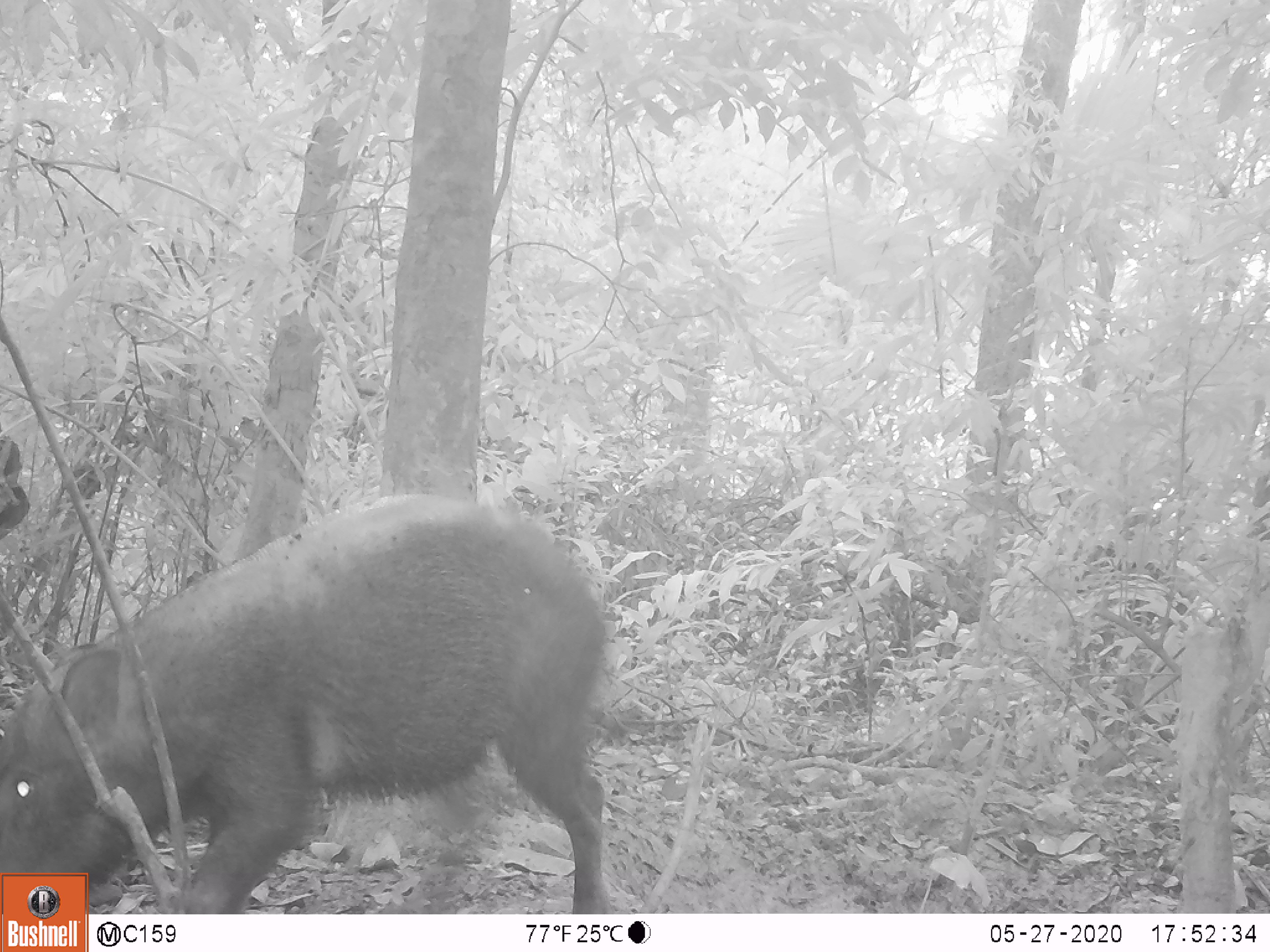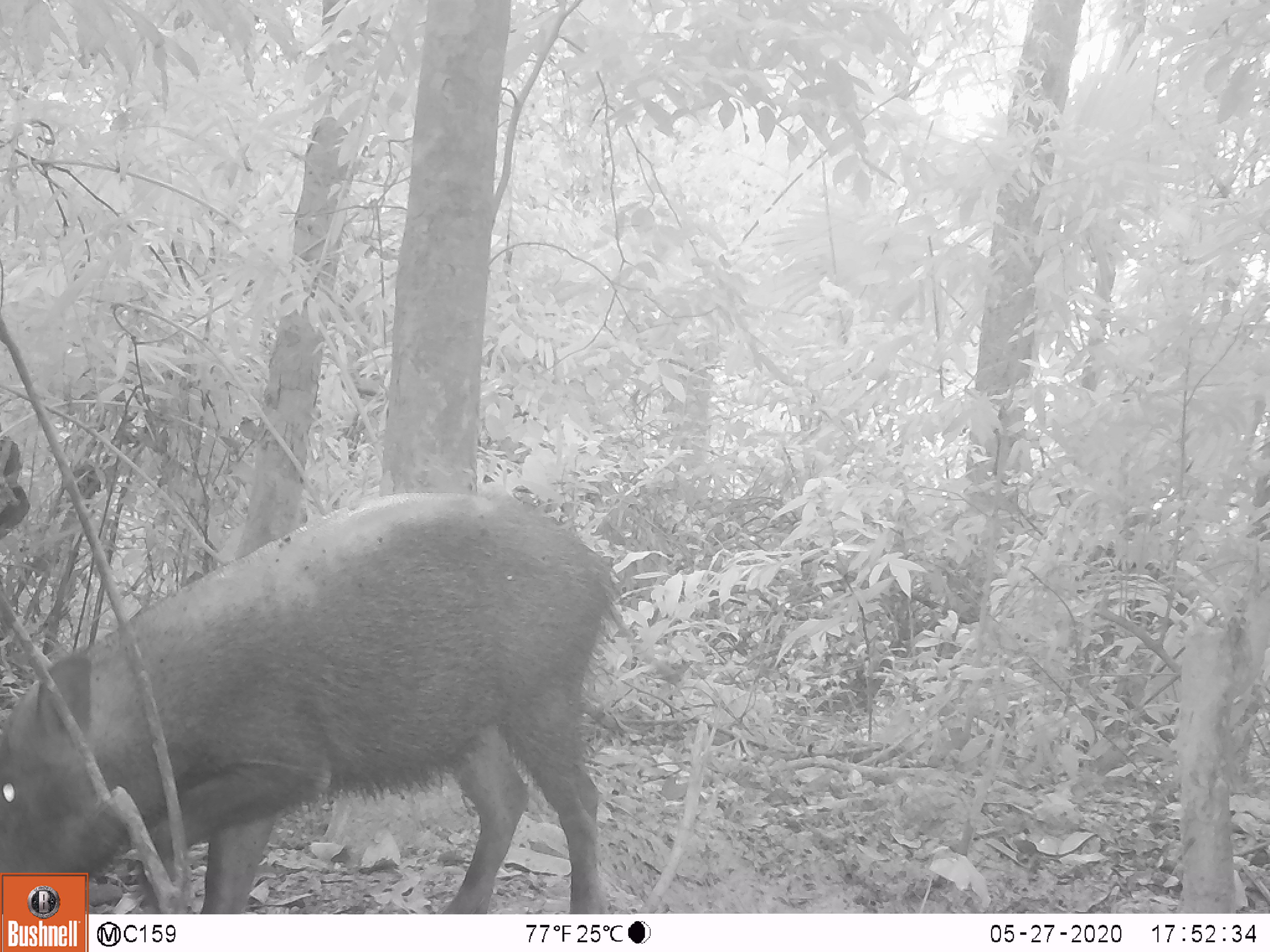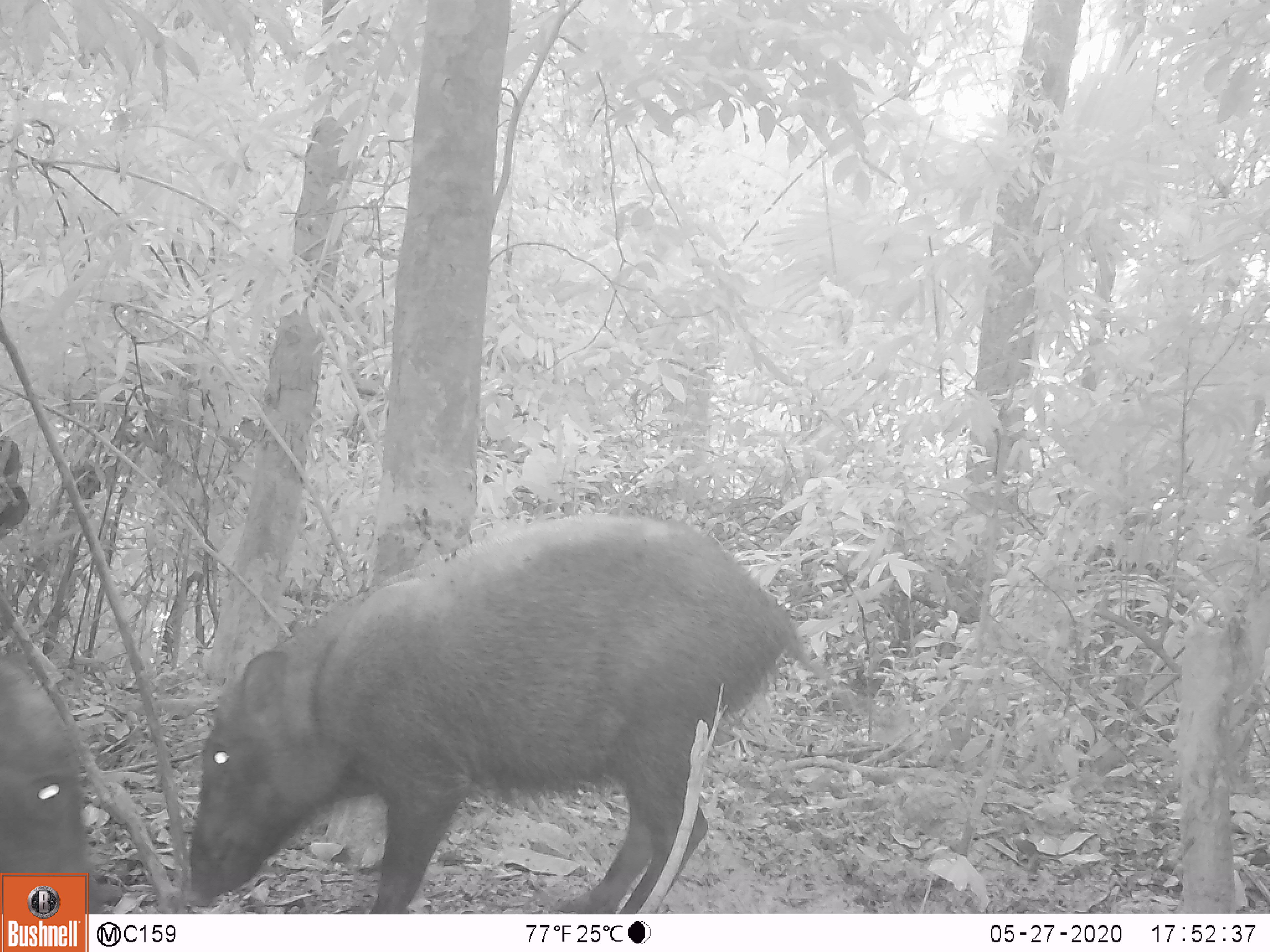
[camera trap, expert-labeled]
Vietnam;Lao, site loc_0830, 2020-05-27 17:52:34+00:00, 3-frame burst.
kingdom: Animalia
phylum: Chordata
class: Mammalia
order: Artiodactyla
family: Suidae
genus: Sus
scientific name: Sus scrofa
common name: eurasian wild pig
Eurasian wild pig (Sus scrofa). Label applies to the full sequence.